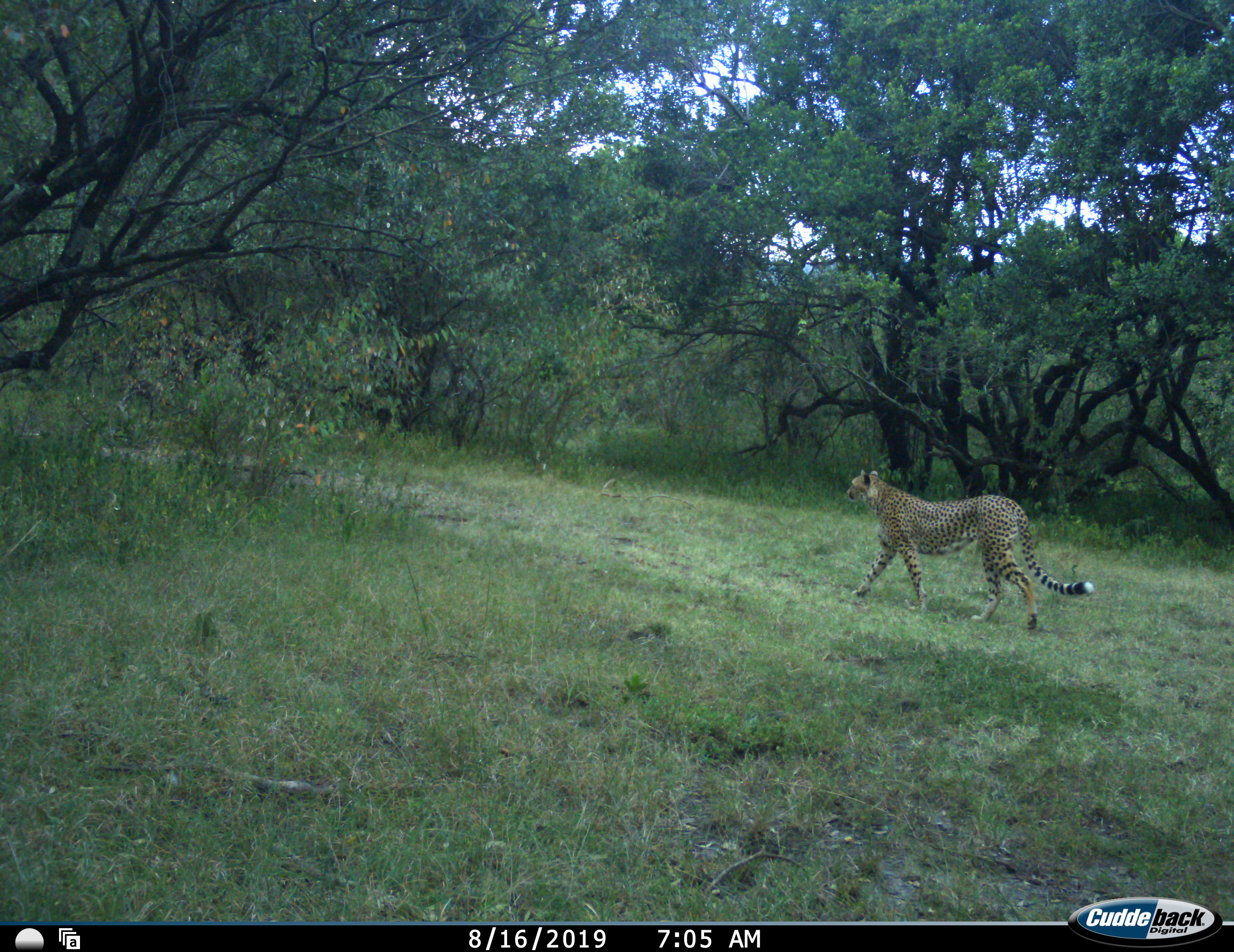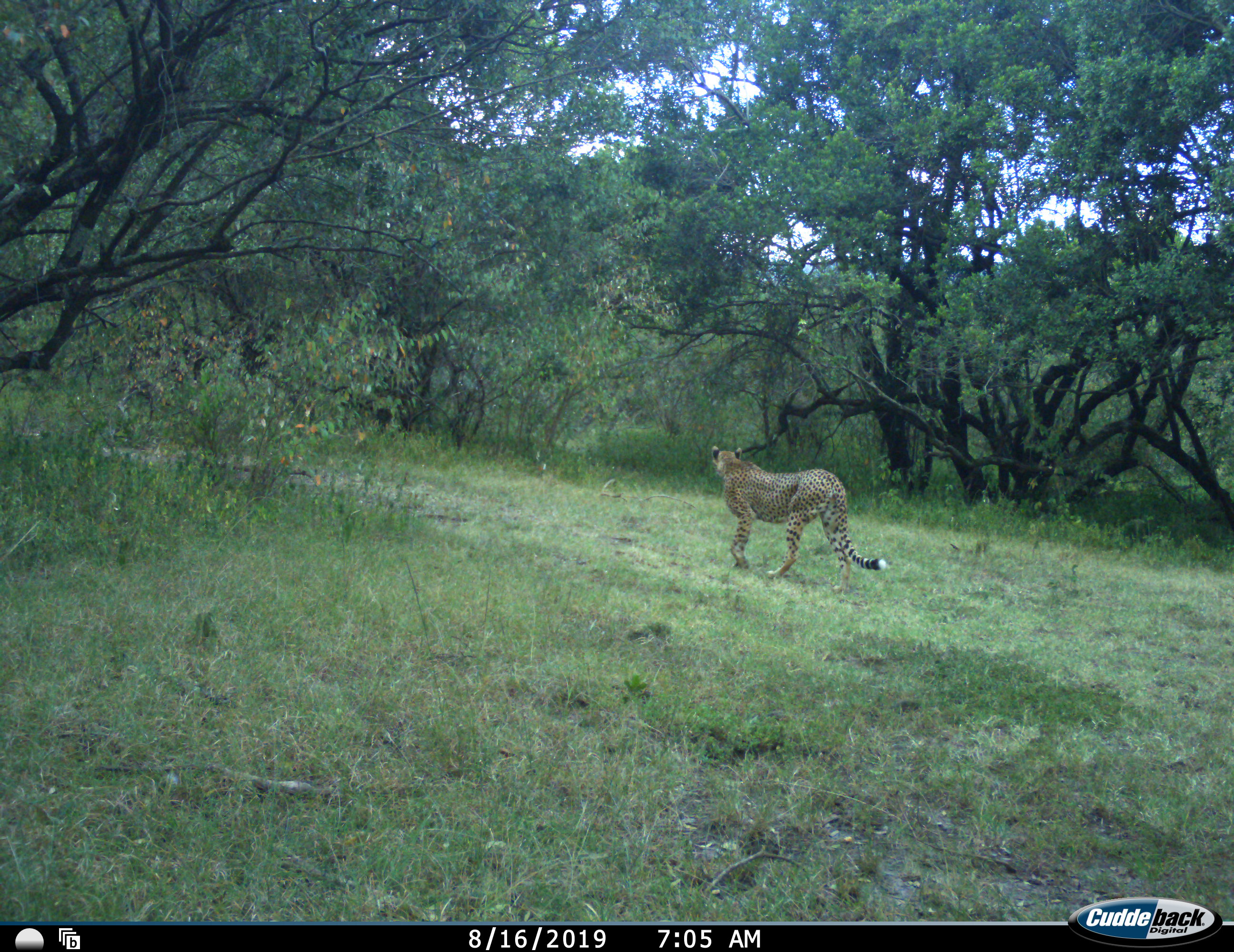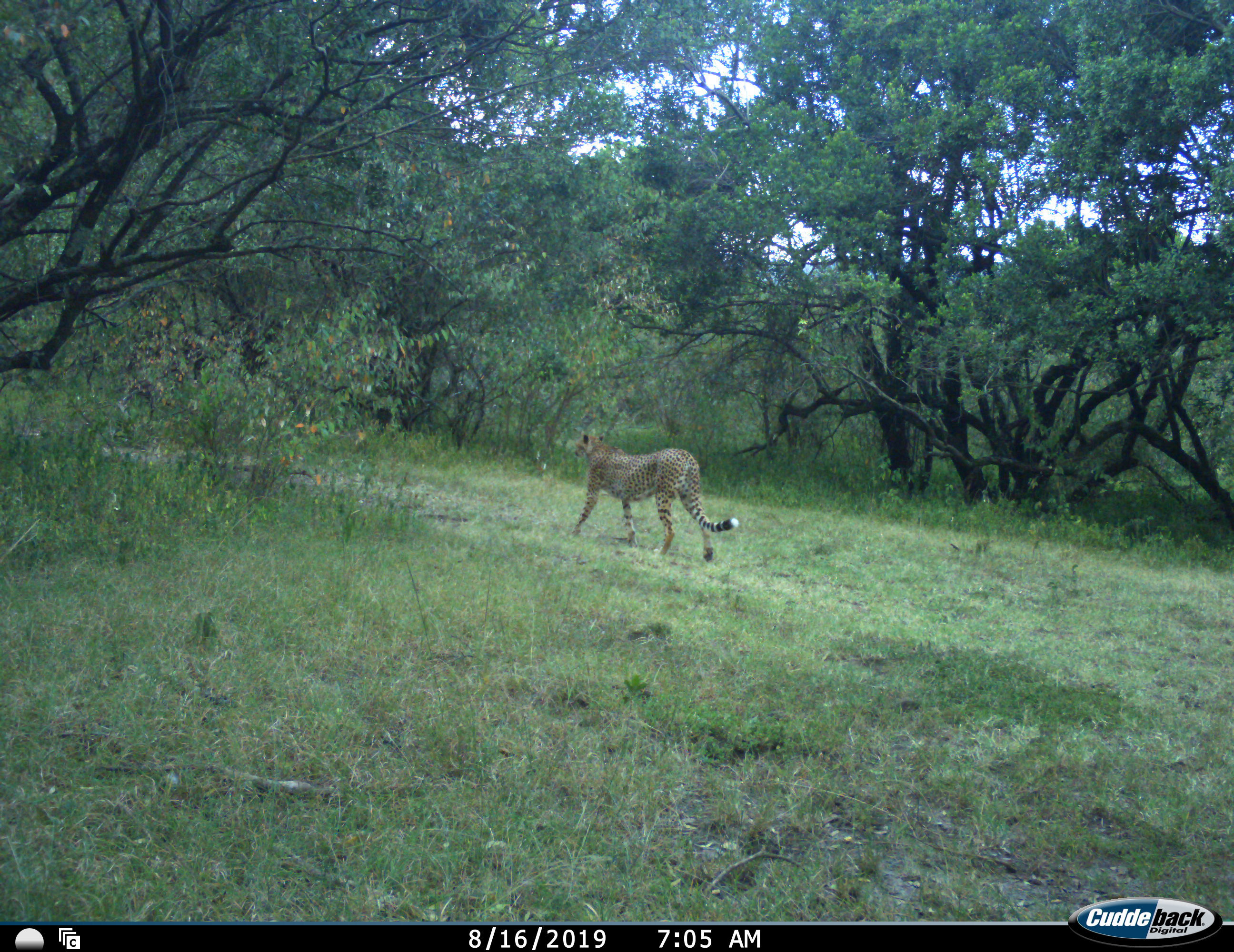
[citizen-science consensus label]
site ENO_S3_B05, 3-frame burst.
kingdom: Animalia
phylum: Chordata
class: Mammalia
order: Carnivora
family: Felidae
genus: Acinonyx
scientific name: Acinonyx jubatus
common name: cheetah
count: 1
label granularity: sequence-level